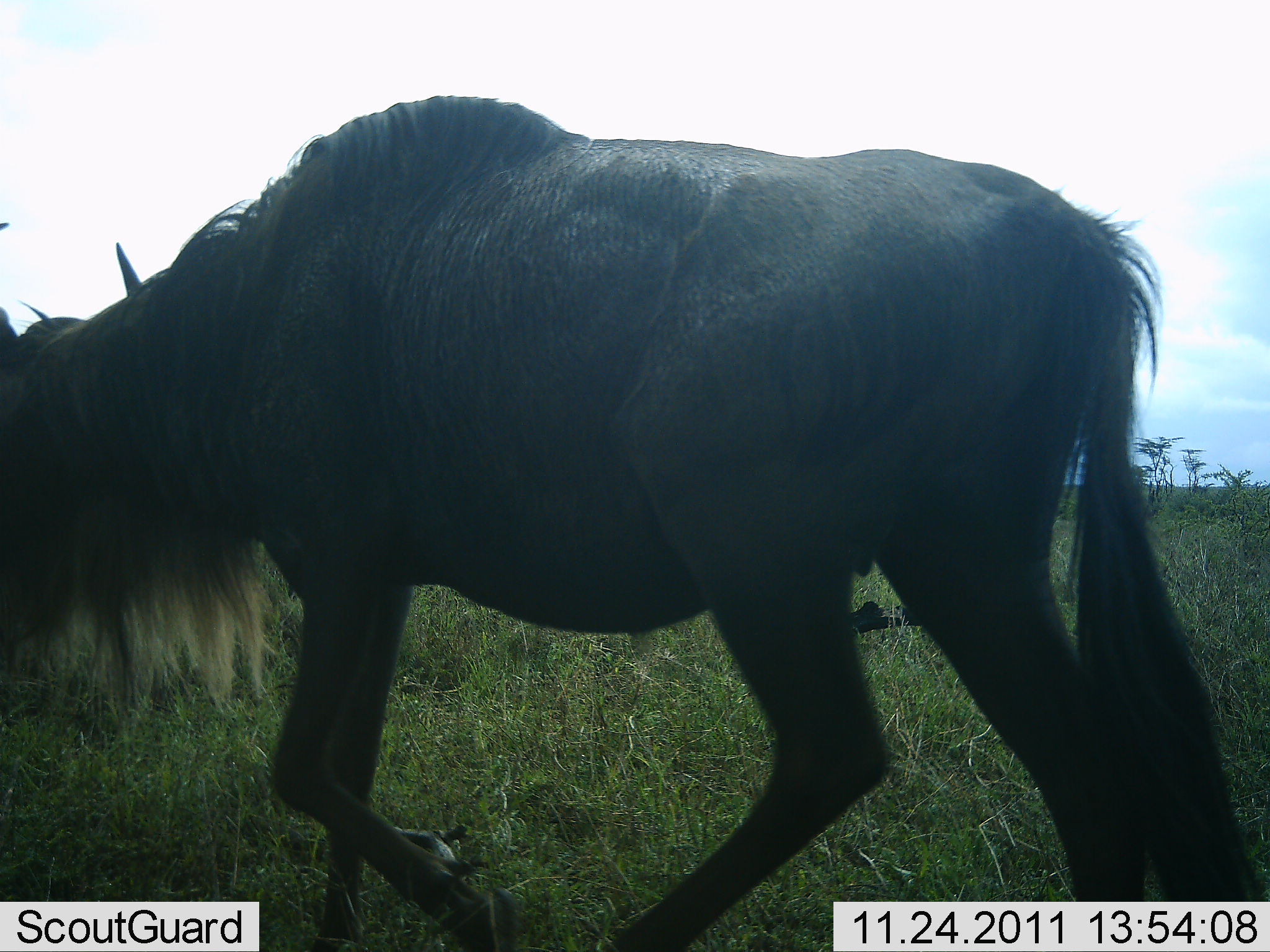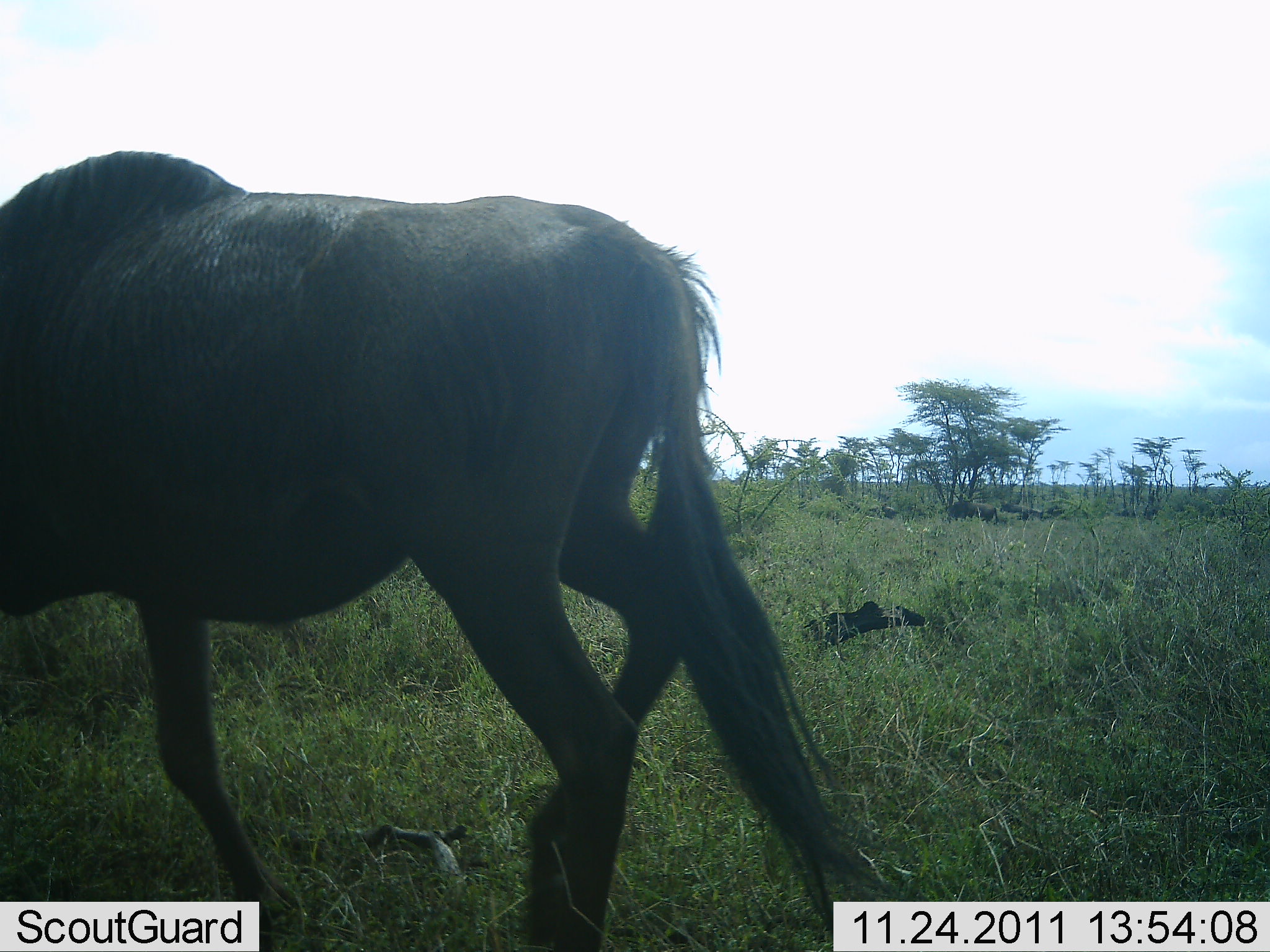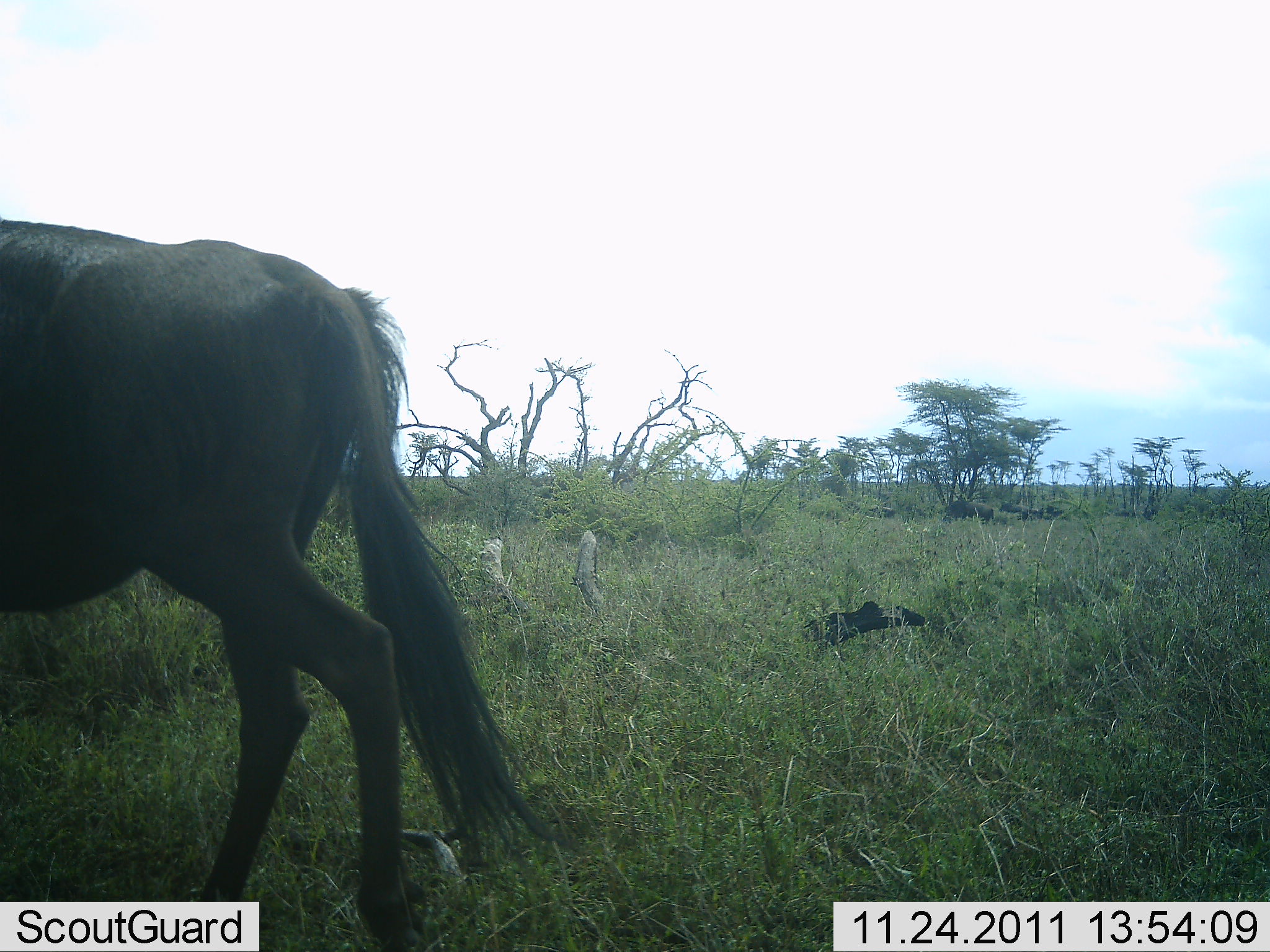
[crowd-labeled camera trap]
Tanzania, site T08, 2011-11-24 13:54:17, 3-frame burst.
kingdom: Animalia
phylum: Chordata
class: Mammalia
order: Artiodactyla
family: Bovidae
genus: Connochaetes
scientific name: Connochaetes taurinus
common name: blue wildebeest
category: wildebeest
Wildebeest (blue wildebeest) (Connochaetes taurinus), count 1. Behavior (volunteer vote fractions): standing 0%, resting 0%, moving 100%, interacting 0%. Young present (vote fraction): 0%. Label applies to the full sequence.